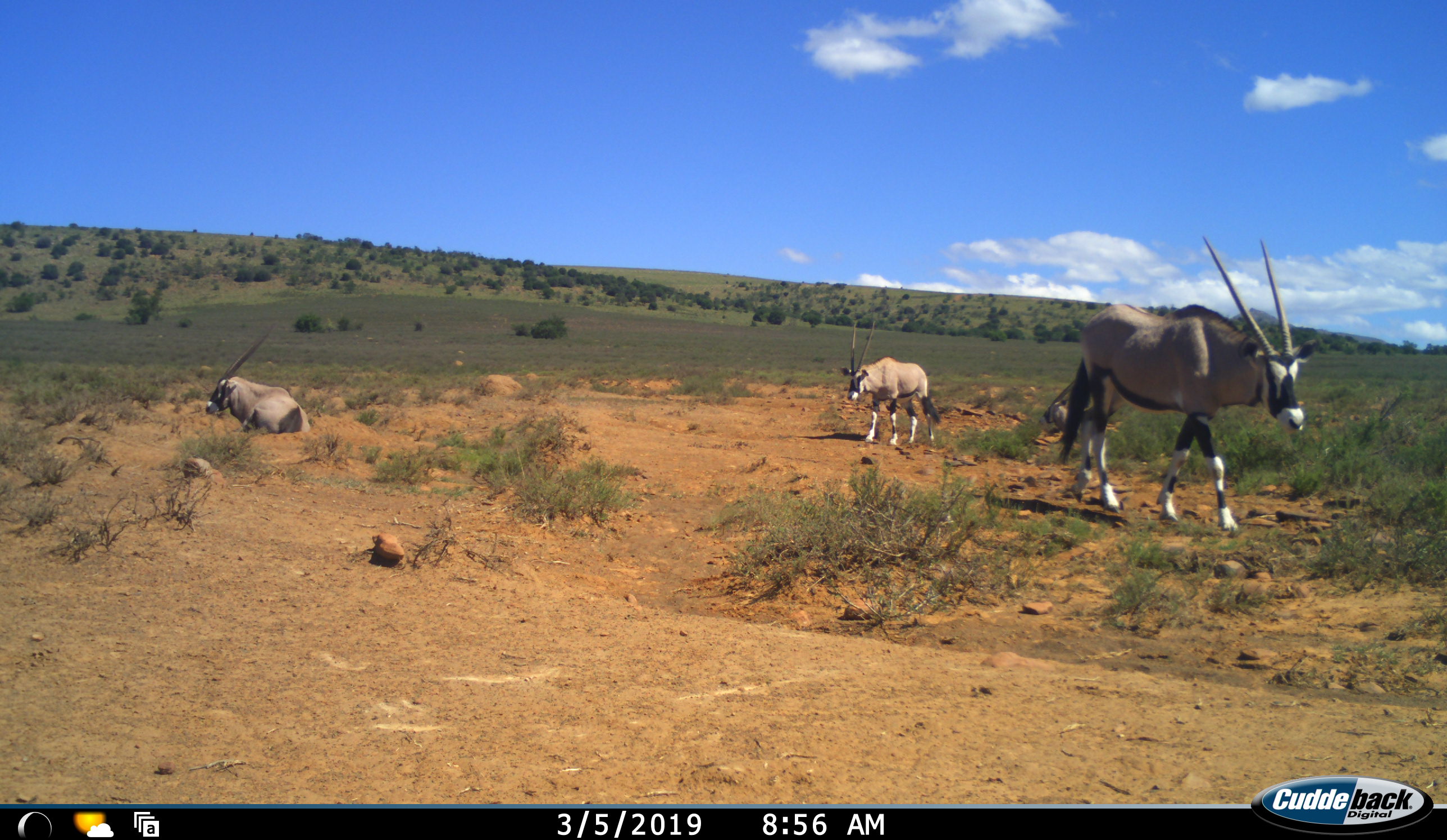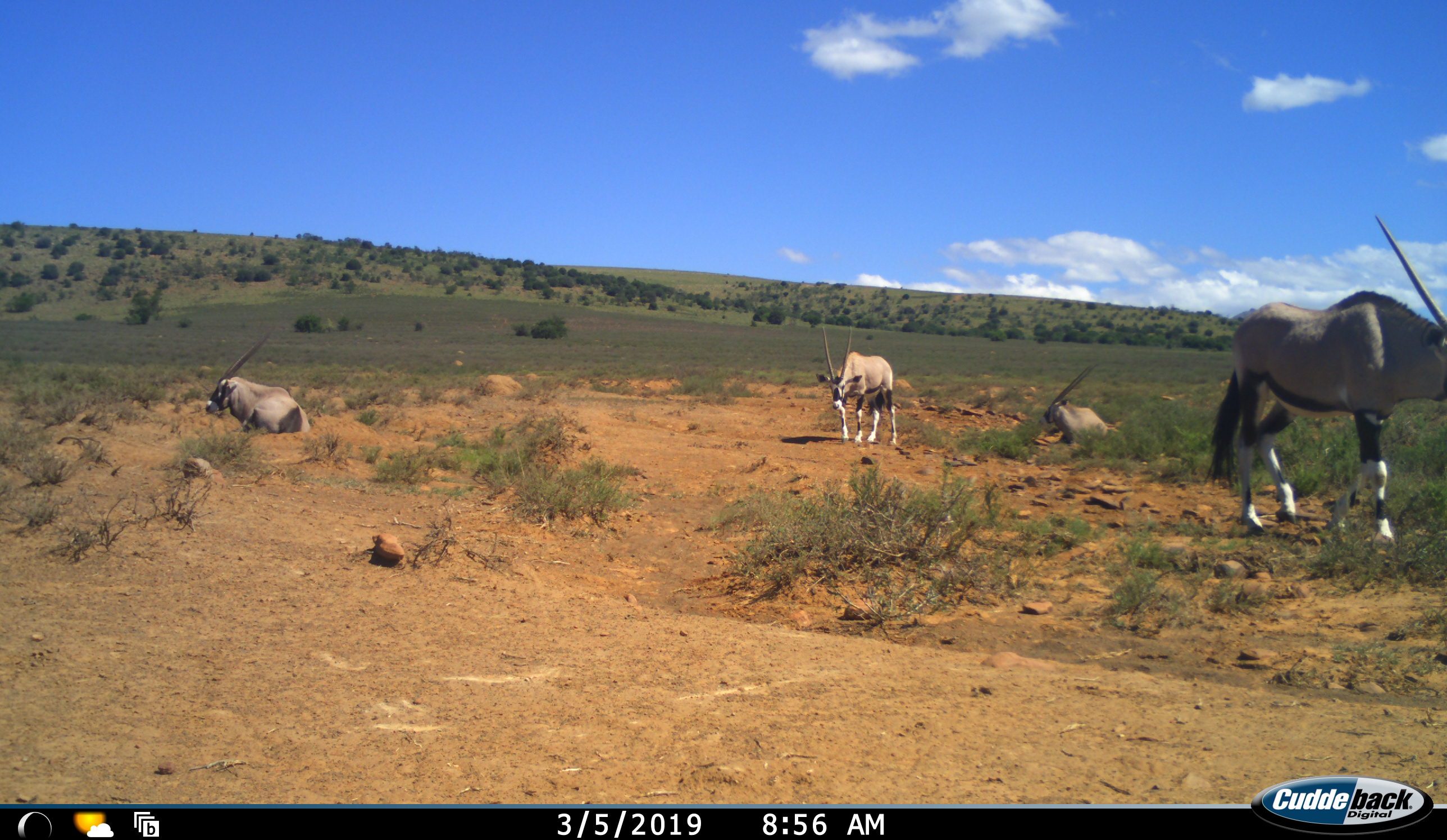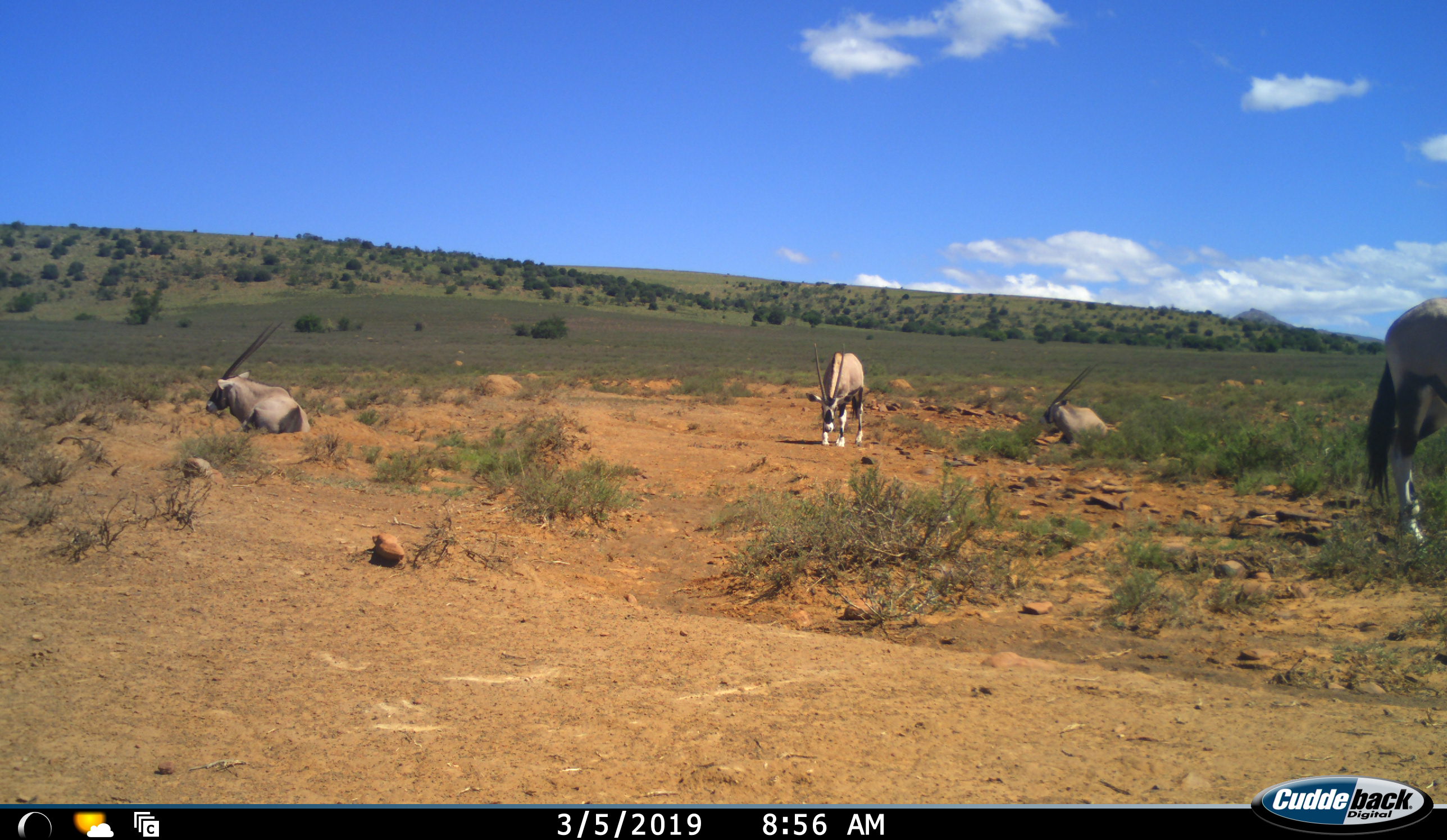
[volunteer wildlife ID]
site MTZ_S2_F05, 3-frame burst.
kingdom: Animalia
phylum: Chordata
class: Mammalia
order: Artiodactyla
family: Bovidae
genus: Oryx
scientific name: Oryx gazella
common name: gemsbok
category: oryx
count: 4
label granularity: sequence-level